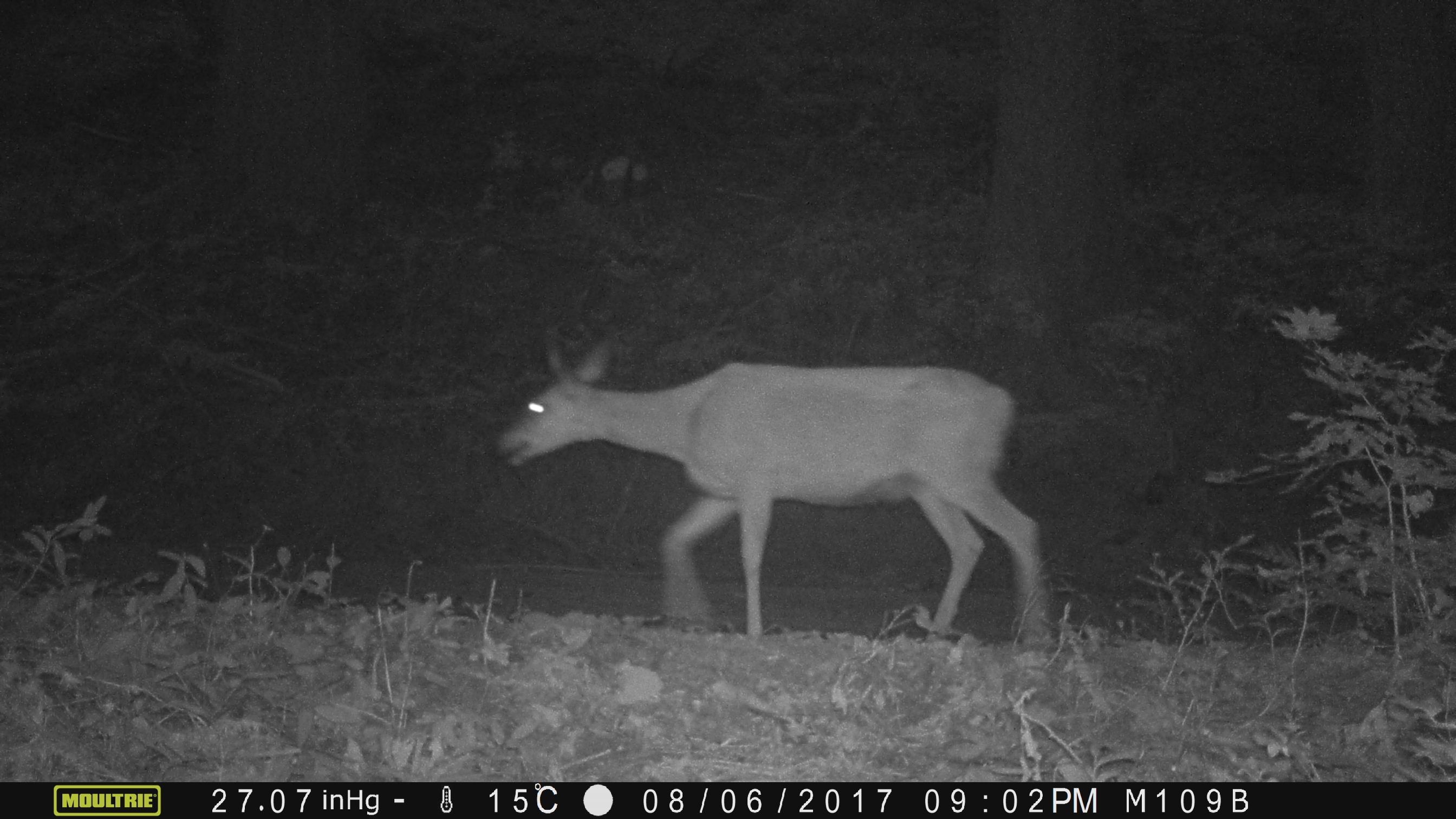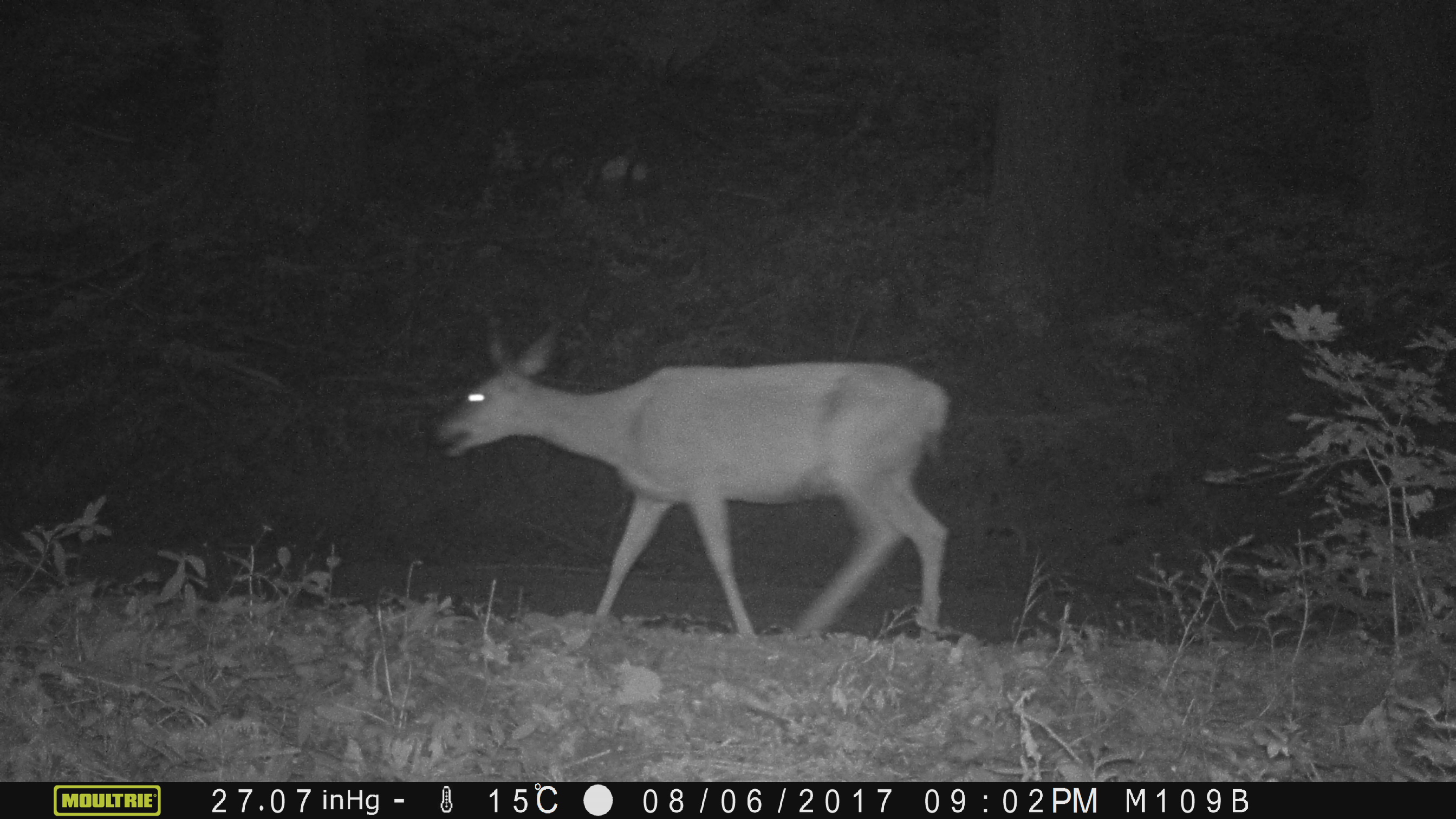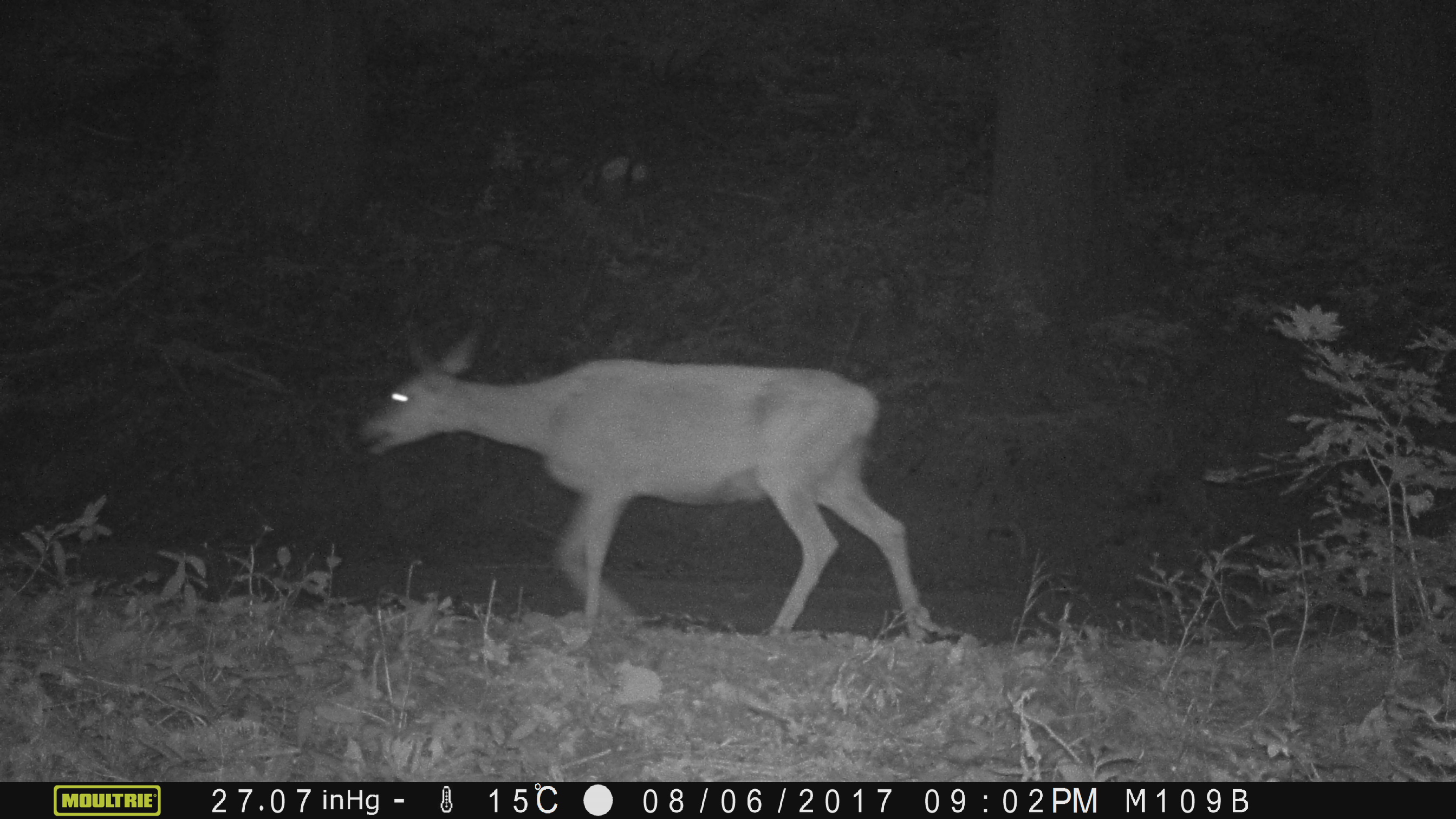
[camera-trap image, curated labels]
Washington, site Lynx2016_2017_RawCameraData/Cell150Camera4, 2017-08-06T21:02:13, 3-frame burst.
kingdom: Animalia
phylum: Chordata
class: Mammalia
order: Artiodactyla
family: Cervidae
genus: Odocoileus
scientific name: Odocoileus hemionus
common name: mule deer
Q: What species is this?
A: Odocoileus hemionus (mule deer).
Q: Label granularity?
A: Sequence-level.